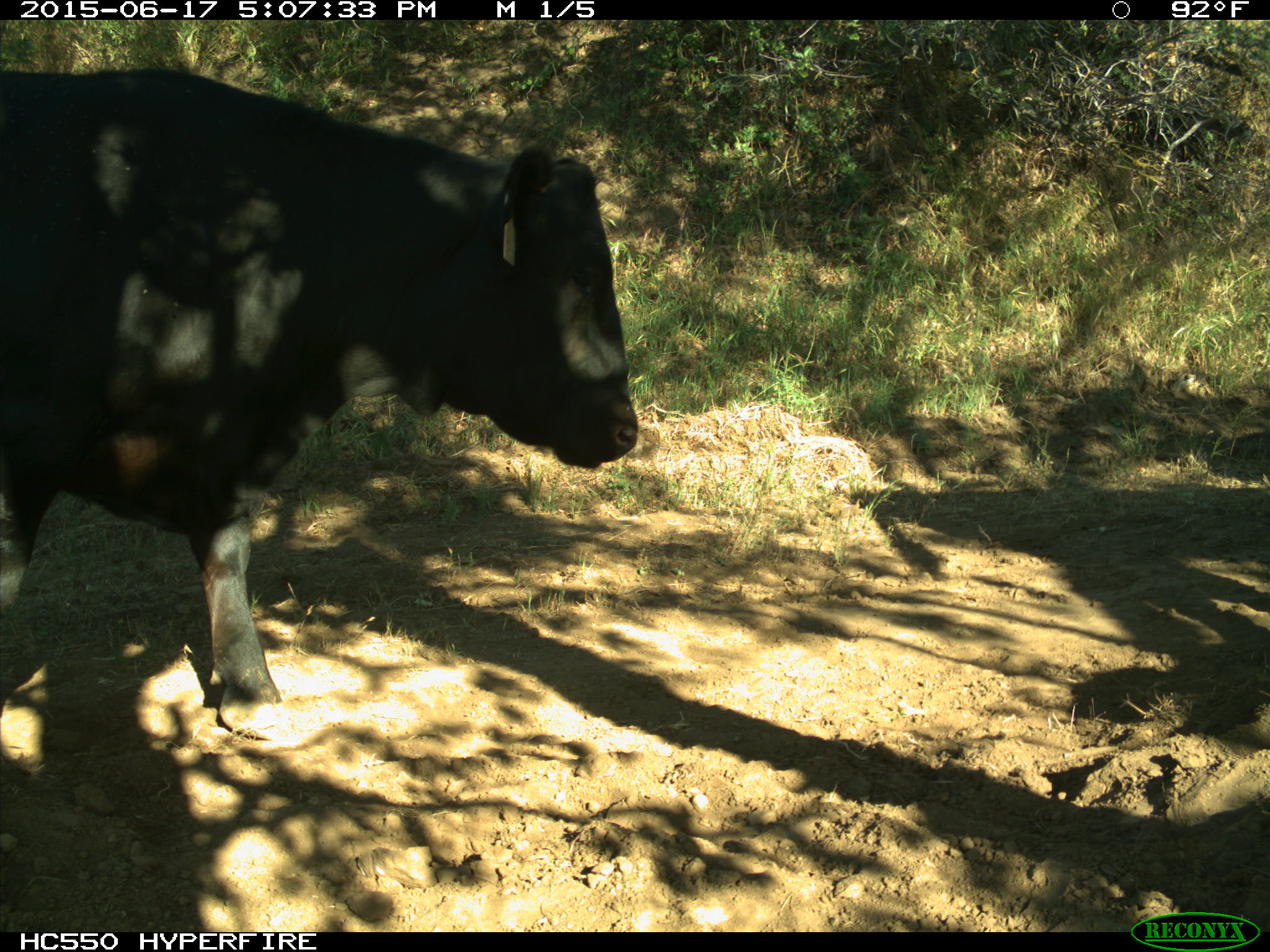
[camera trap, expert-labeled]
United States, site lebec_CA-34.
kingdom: Animalia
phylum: Chordata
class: Mammalia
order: Artiodactyla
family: Bovidae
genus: Bos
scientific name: Bos taurus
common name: domestic cow